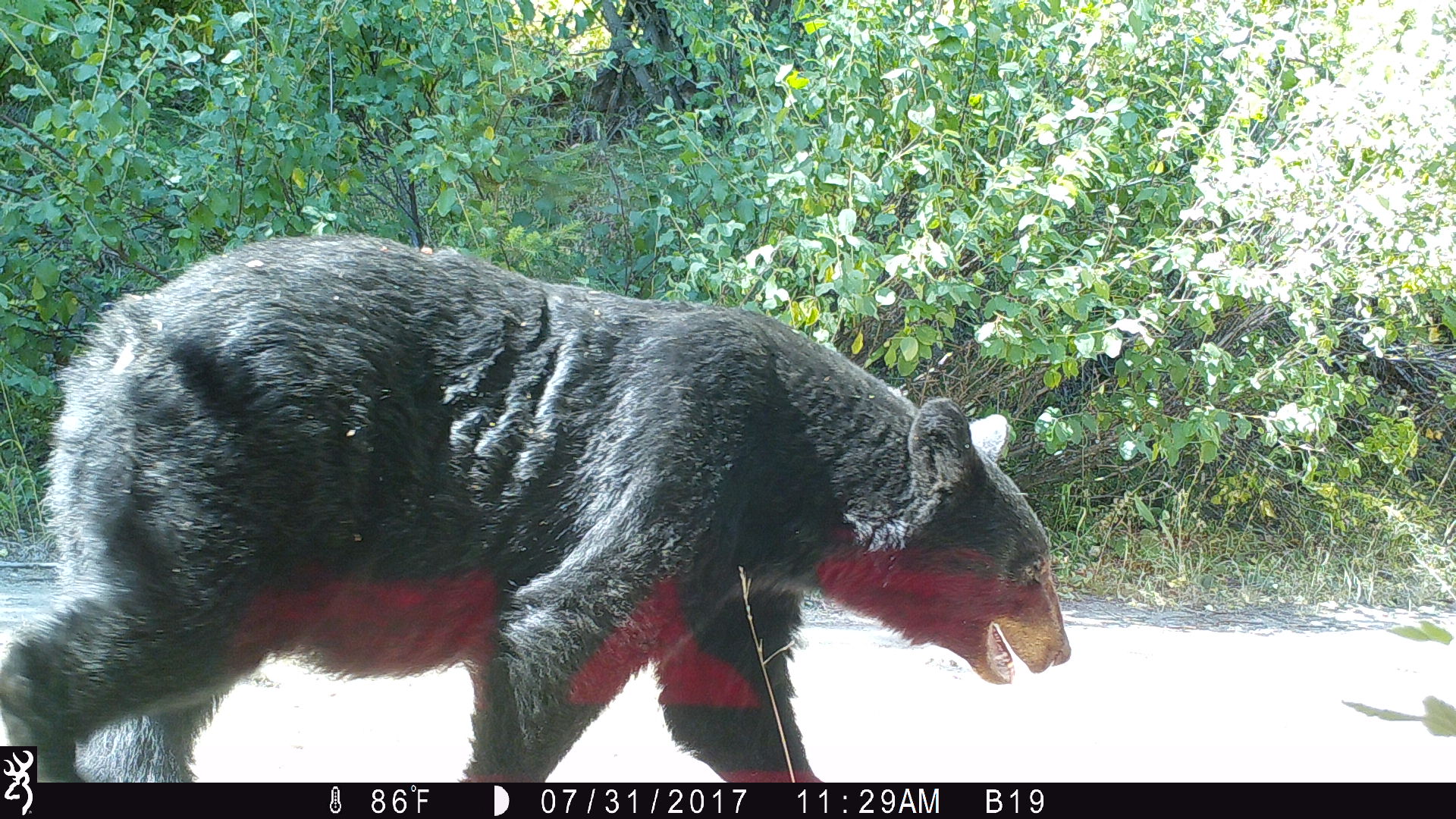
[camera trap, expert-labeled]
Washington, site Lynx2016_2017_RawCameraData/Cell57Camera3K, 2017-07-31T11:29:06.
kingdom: Animalia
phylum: Chordata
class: Mammalia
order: Carnivora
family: Ursidae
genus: Ursus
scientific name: Ursus americanus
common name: american black bear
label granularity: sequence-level